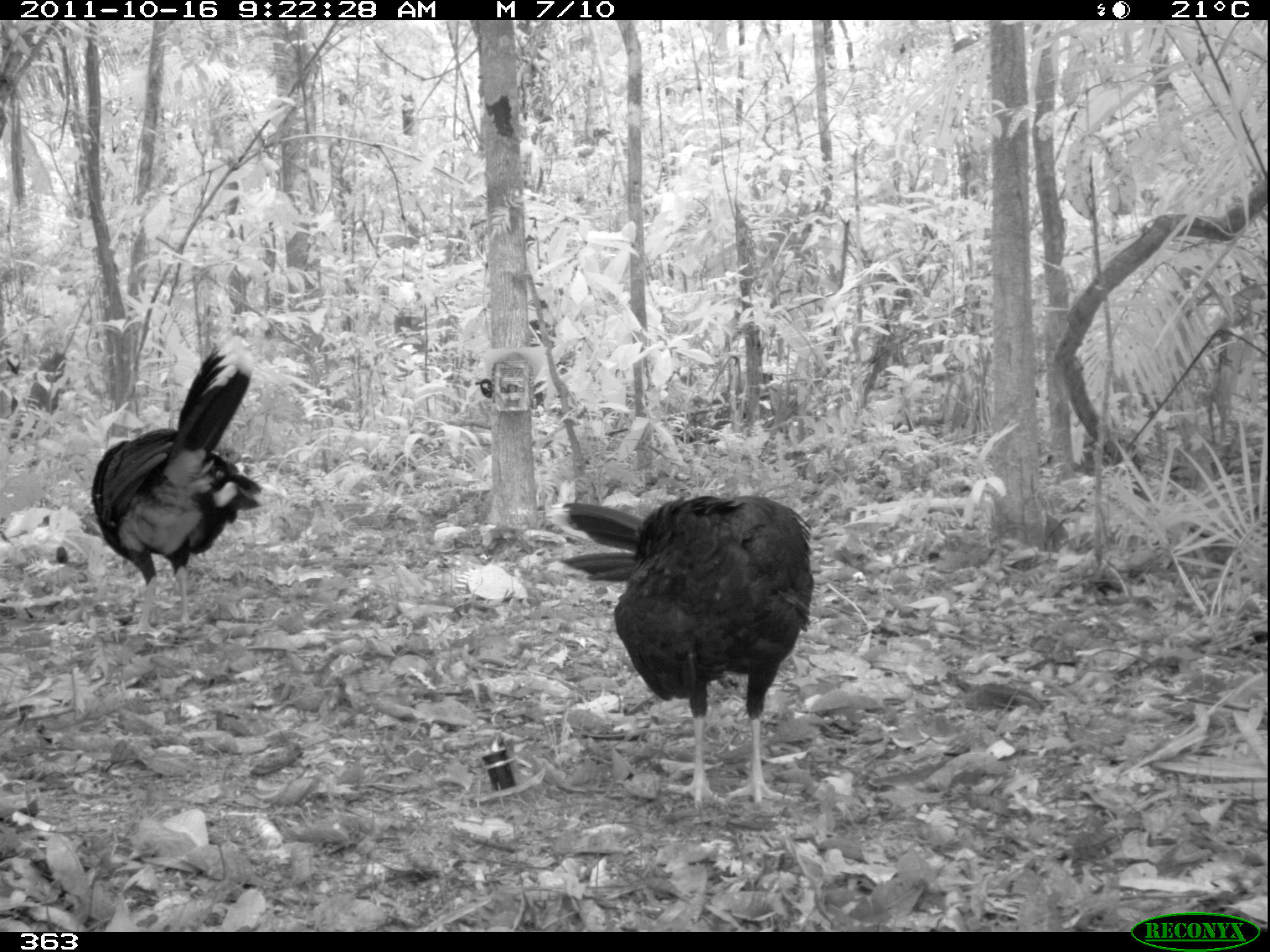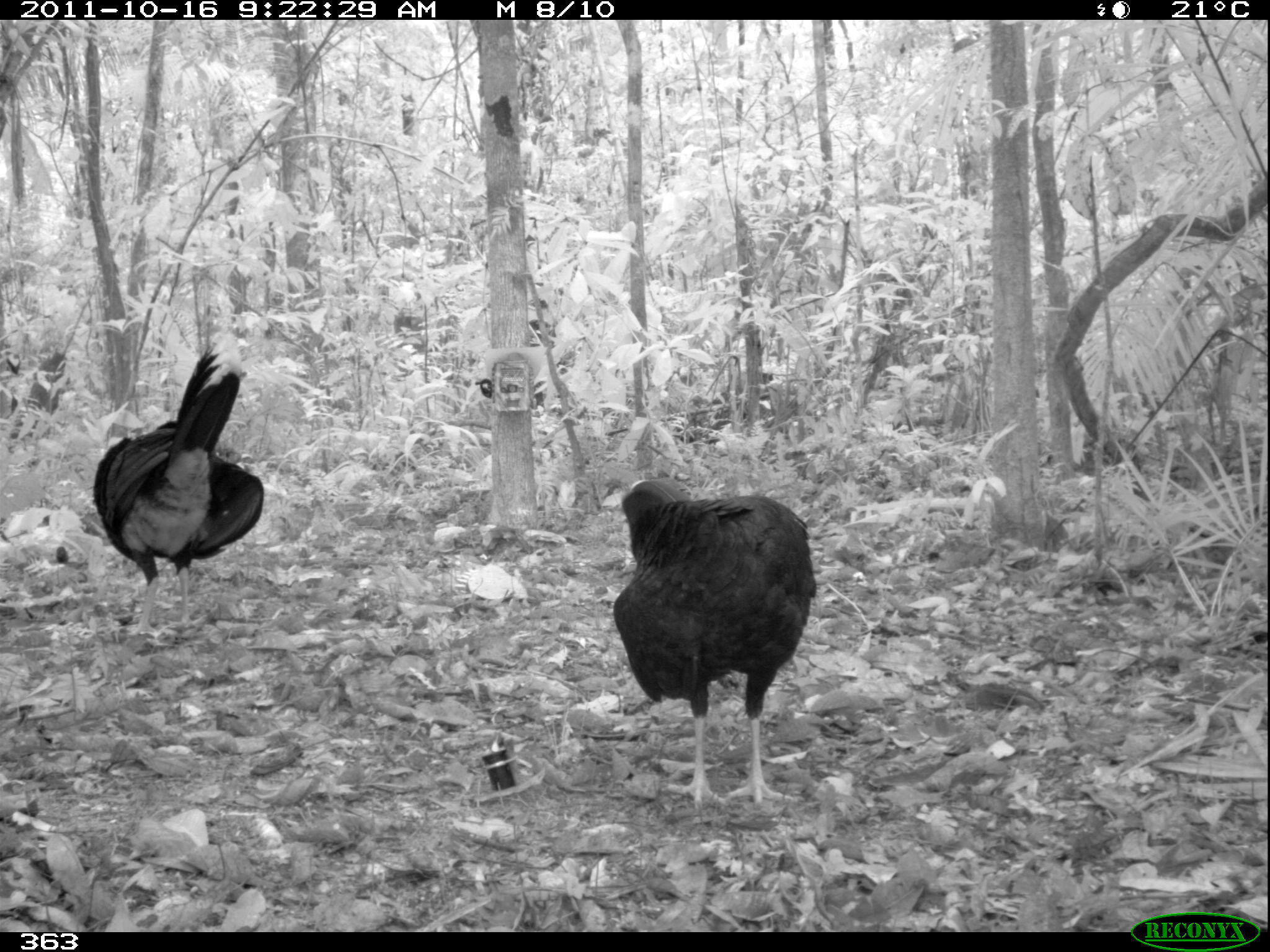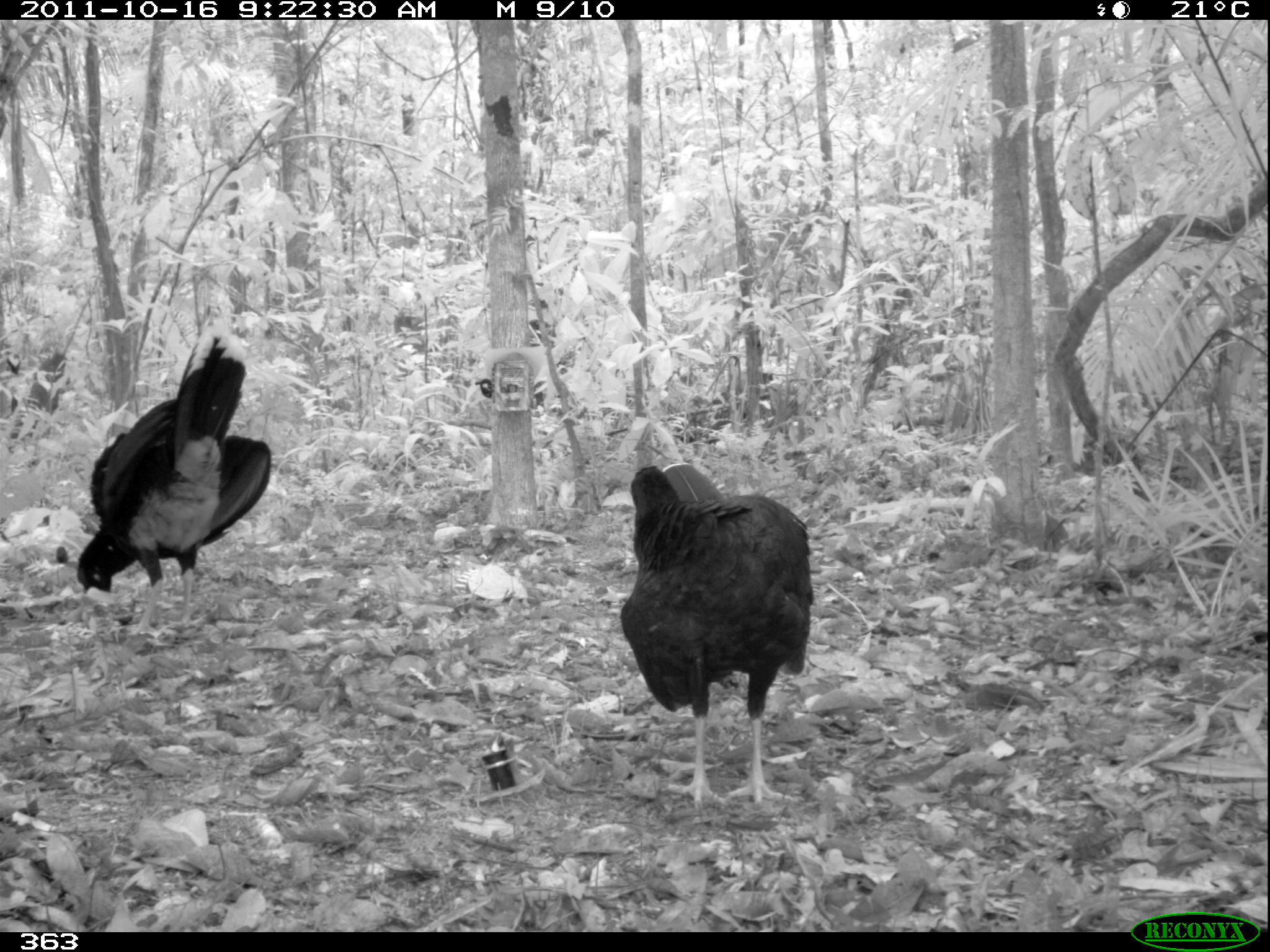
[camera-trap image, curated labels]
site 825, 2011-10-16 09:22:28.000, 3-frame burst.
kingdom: Animalia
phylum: Chordata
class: Aves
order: Galliformes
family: Cracidae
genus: Mitu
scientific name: Mitu tuberosum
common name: razor-billed curassow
Mitu tuberosum (razor-billed curassow).